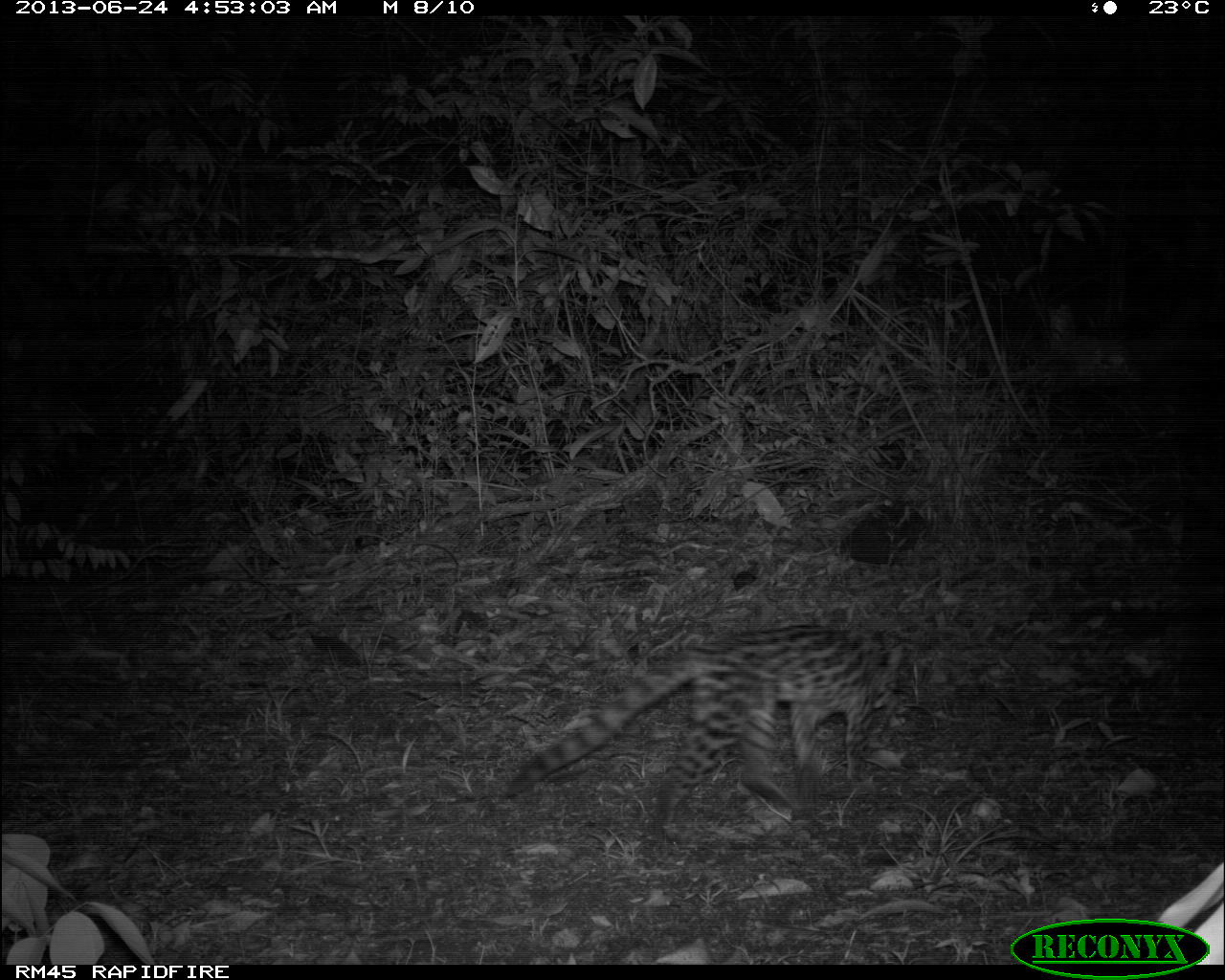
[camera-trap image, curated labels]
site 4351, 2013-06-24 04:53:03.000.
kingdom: Animalia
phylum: Chordata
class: Mammalia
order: Carnivora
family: Felidae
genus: Leopardus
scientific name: Leopardus wiedii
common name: margay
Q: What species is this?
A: Leopardus wiedii (margay).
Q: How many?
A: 1.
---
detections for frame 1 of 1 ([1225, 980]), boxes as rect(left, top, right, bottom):
leopardus wiedii: rect(500, 624, 907, 836)